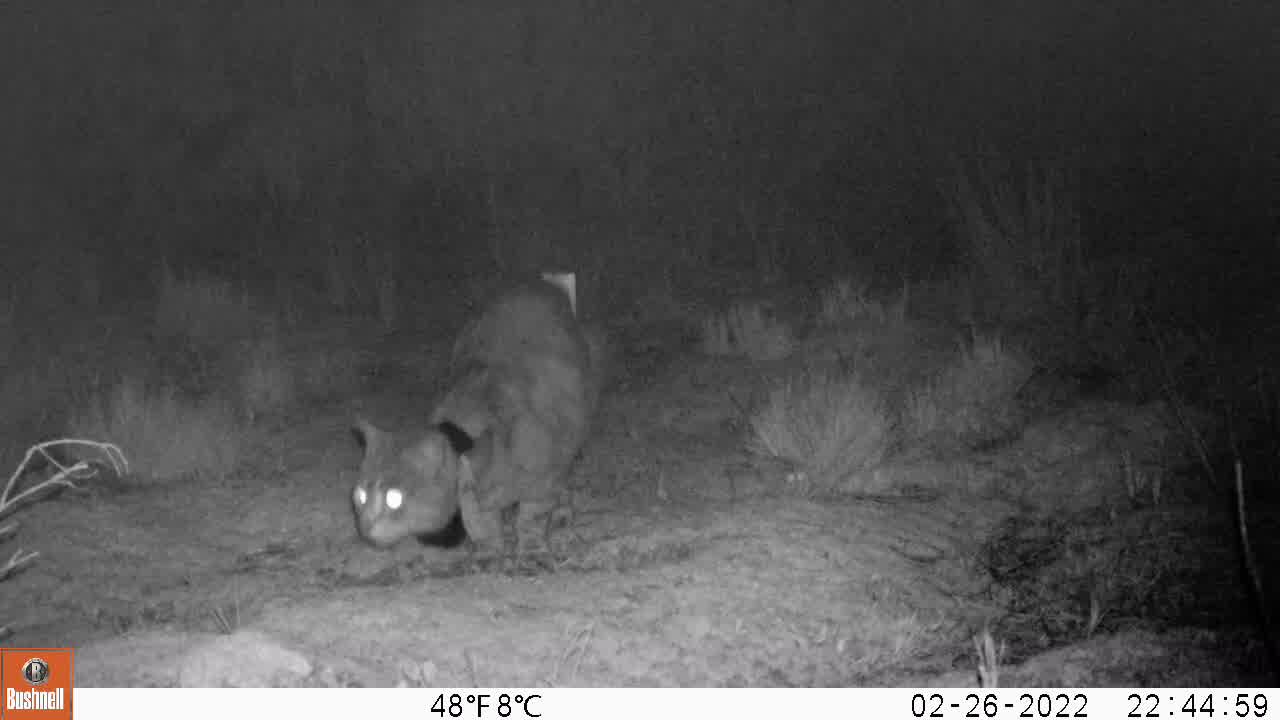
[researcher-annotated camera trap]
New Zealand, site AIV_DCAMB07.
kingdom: Animalia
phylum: Chordata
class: Mammalia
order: Carnivora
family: Felidae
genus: Felis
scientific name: Felis catus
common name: domestic cat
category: cat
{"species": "cat (domestic cat) (Felis catus)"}